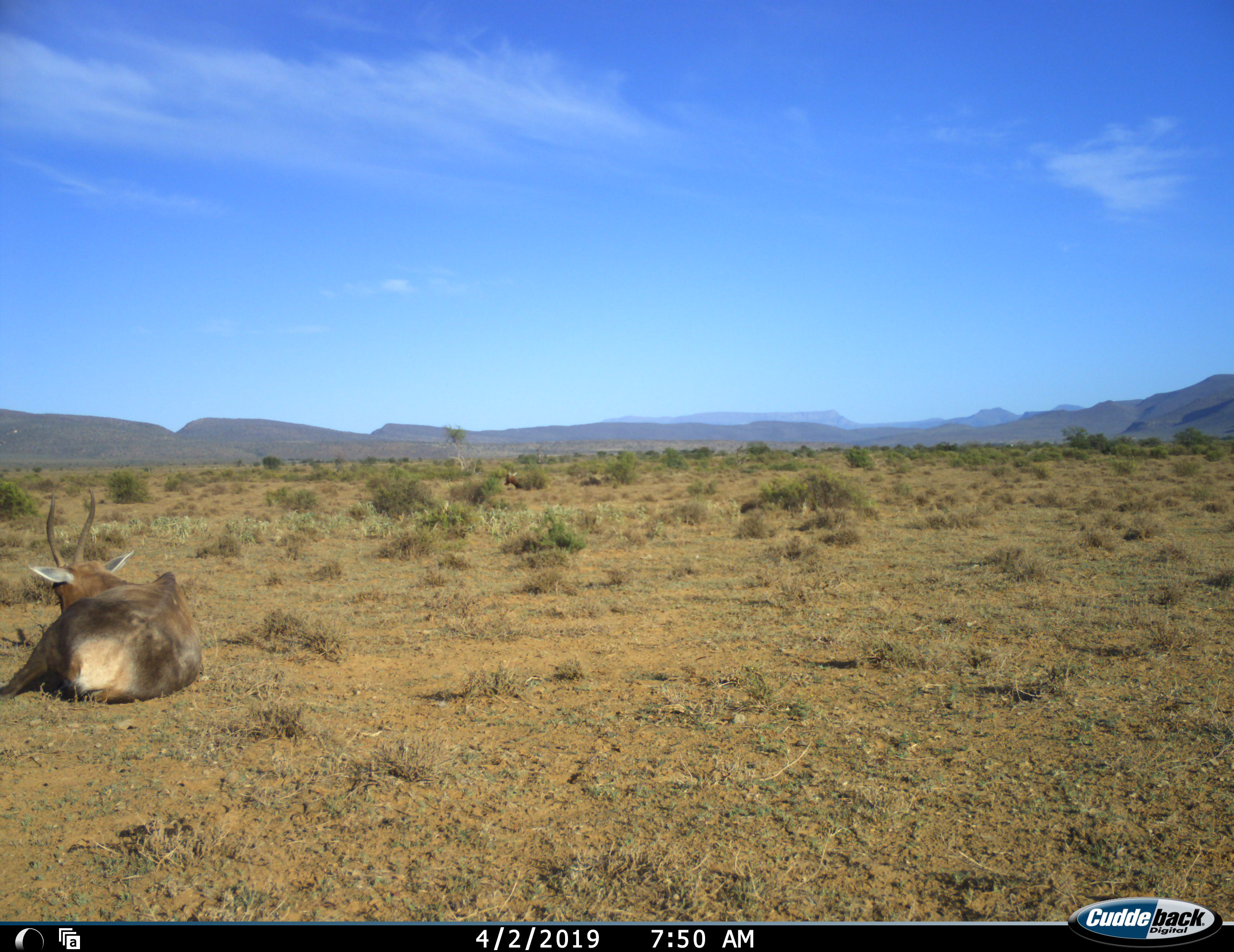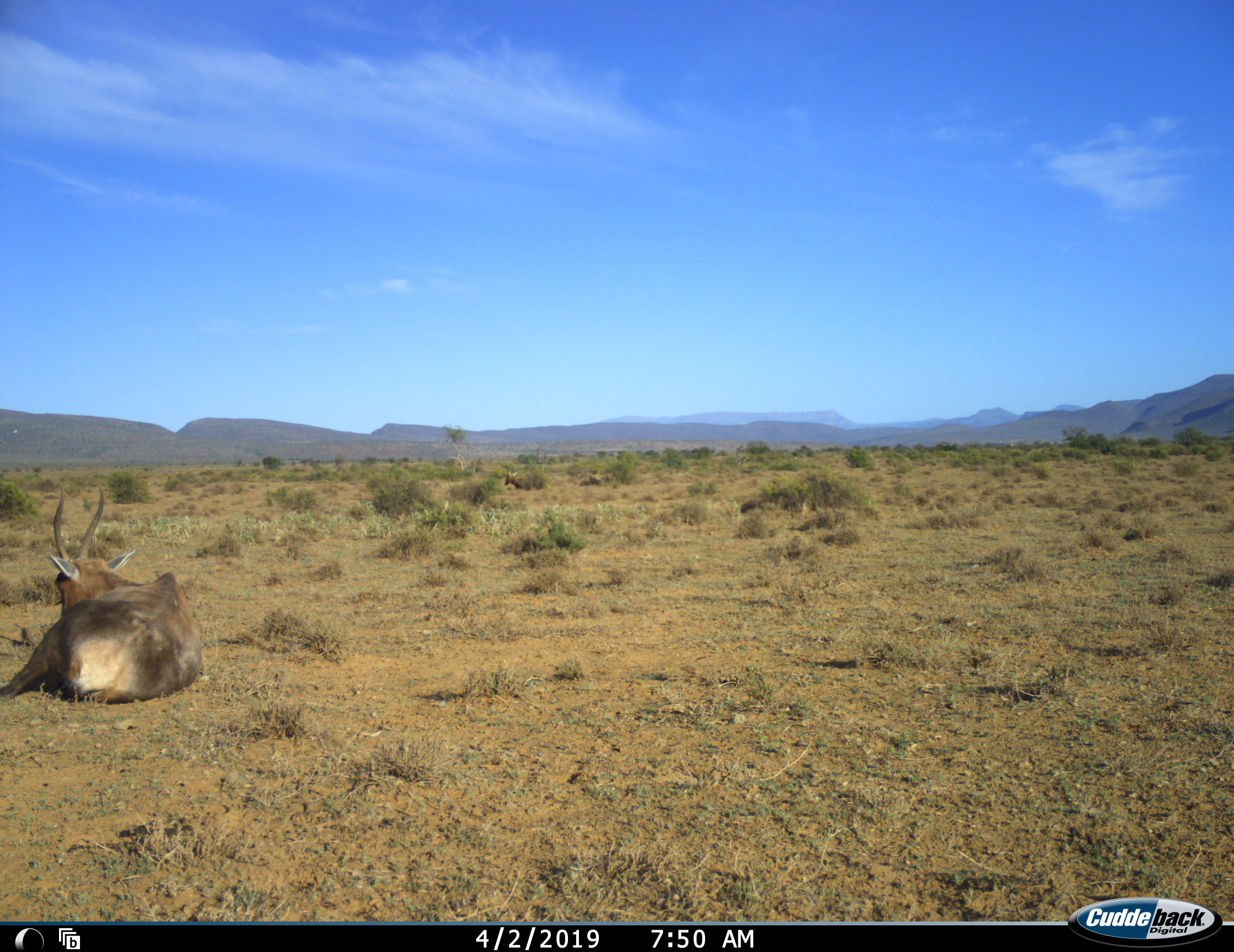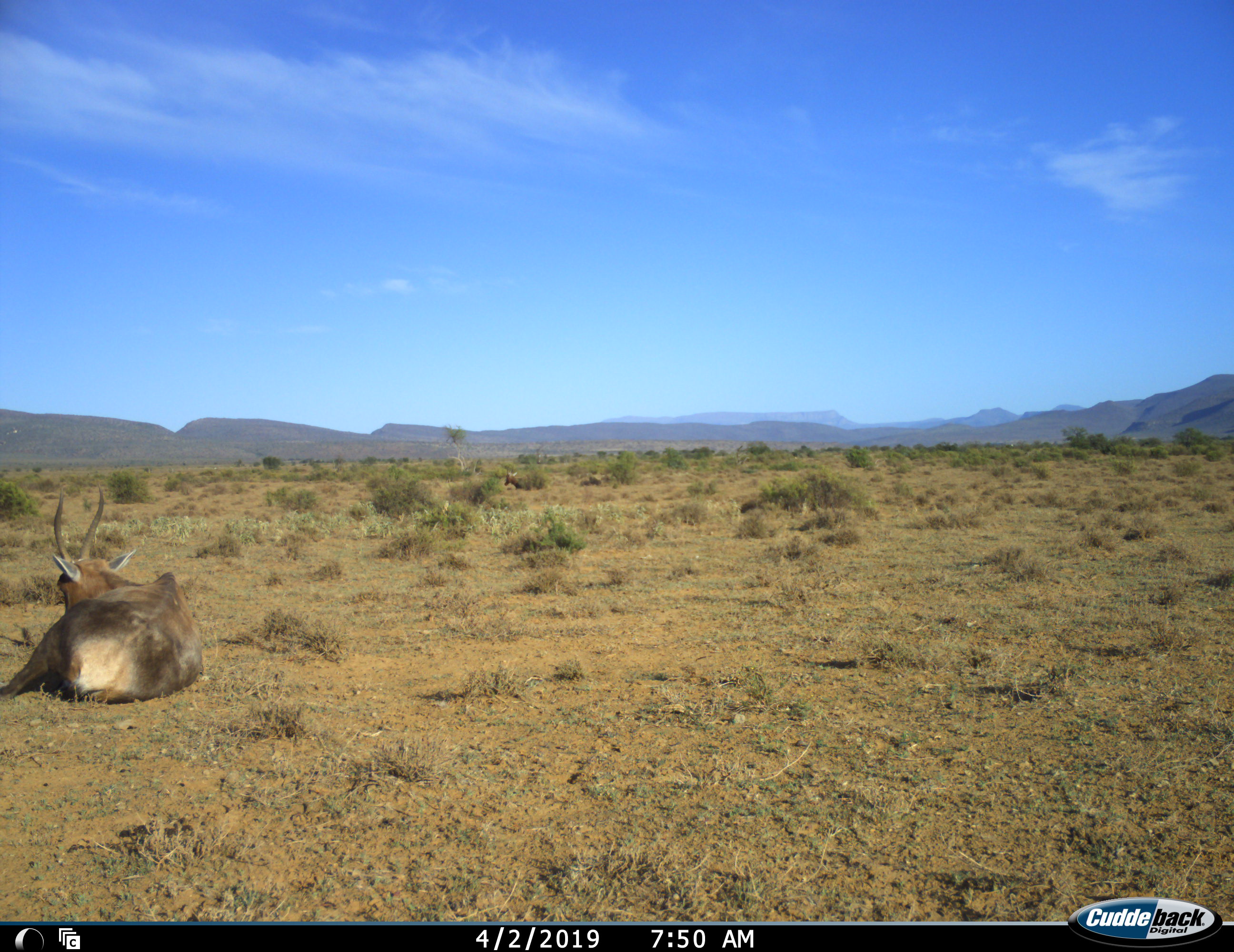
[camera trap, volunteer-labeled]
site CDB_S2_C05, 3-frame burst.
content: unidentified animal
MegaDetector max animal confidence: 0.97